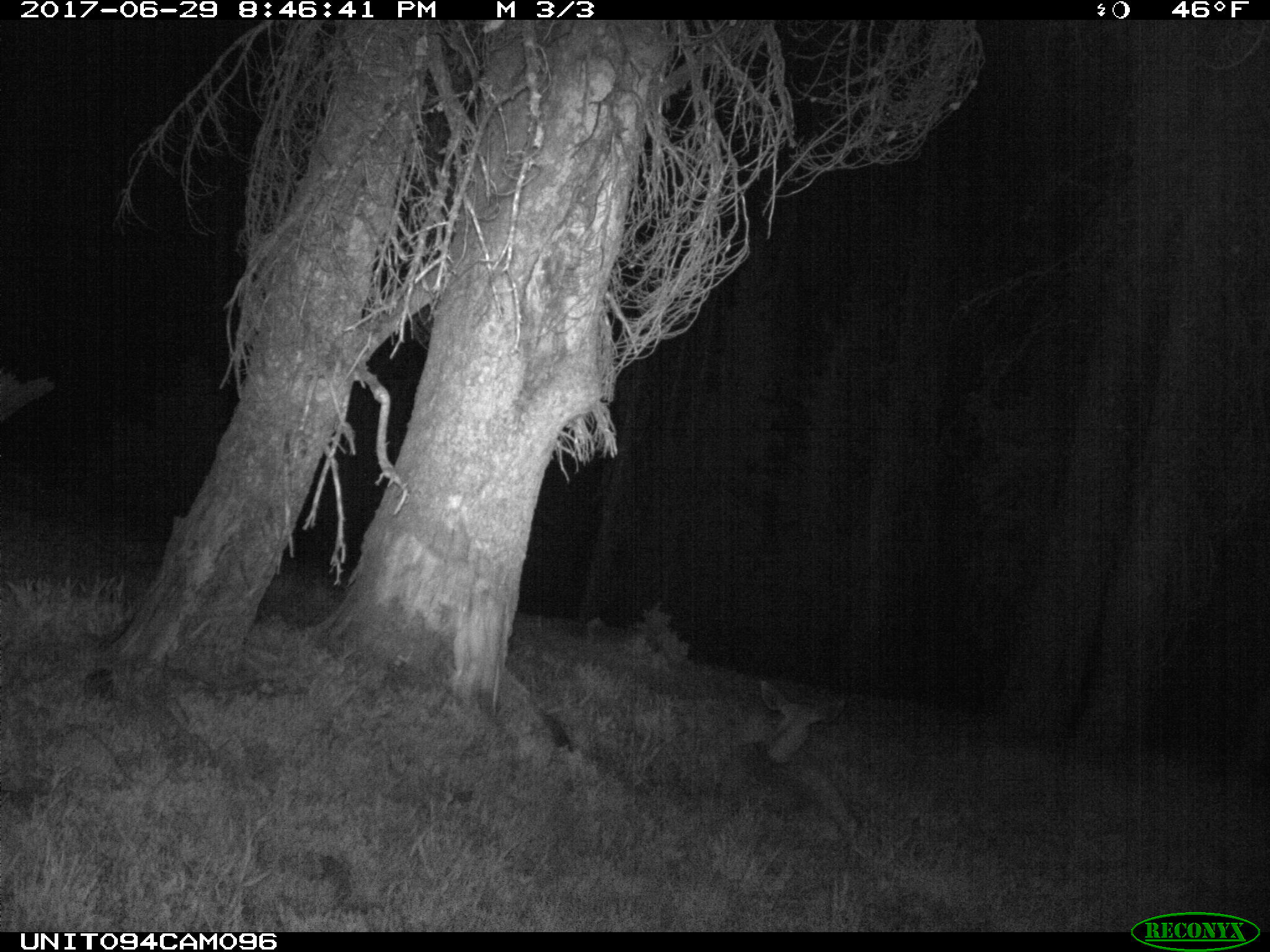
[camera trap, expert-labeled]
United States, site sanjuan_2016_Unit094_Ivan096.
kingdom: Animalia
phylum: Chordata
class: Mammalia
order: Artiodactyla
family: Cervidae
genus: Odocoileus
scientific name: Odocoileus hemionus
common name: mule deer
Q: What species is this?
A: Odocoileus hemionus (mule deer).